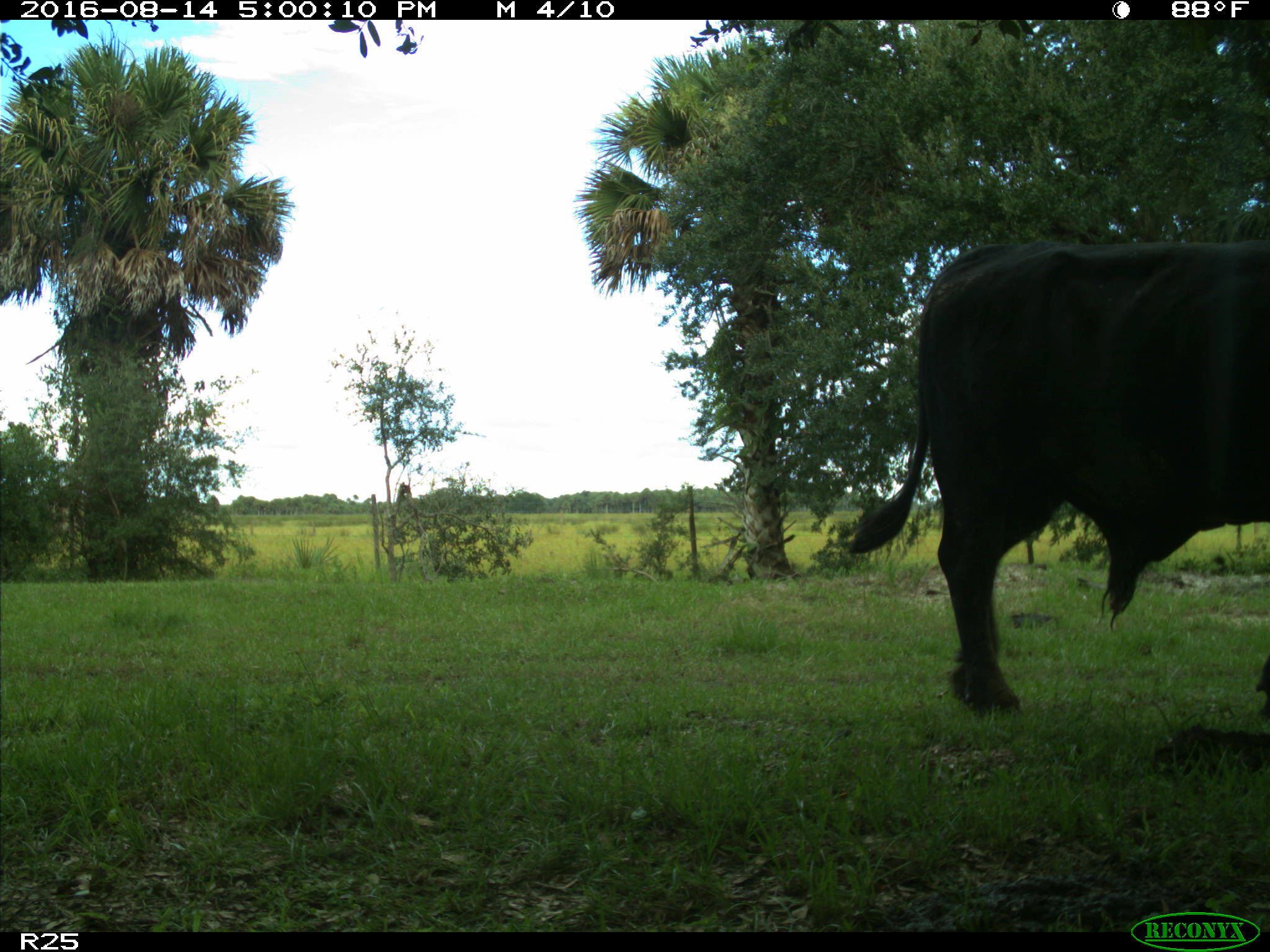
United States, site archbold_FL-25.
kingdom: Animalia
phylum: Chordata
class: Mammalia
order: Artiodactyla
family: Bovidae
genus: Bos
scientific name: Bos taurus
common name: domestic cow